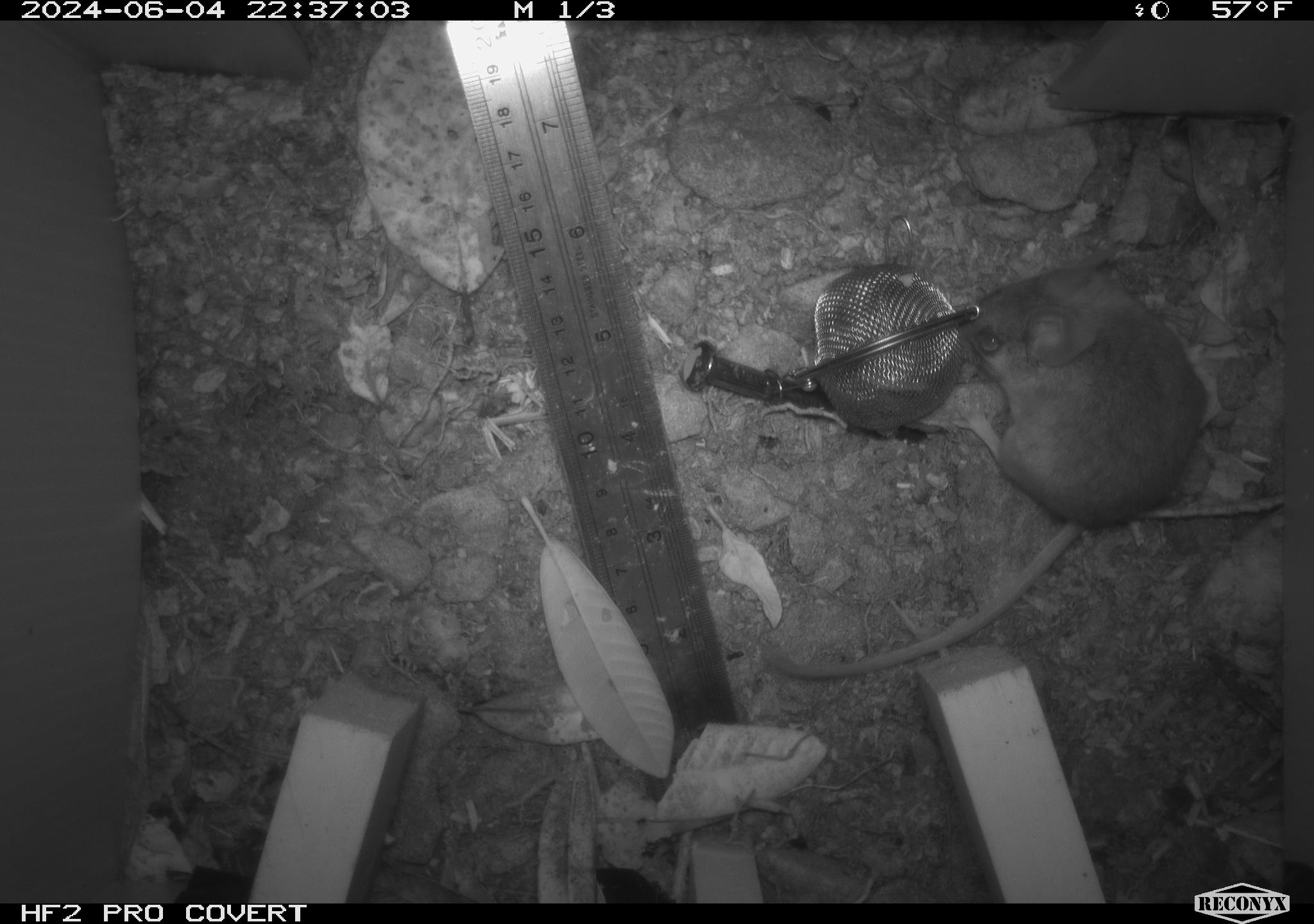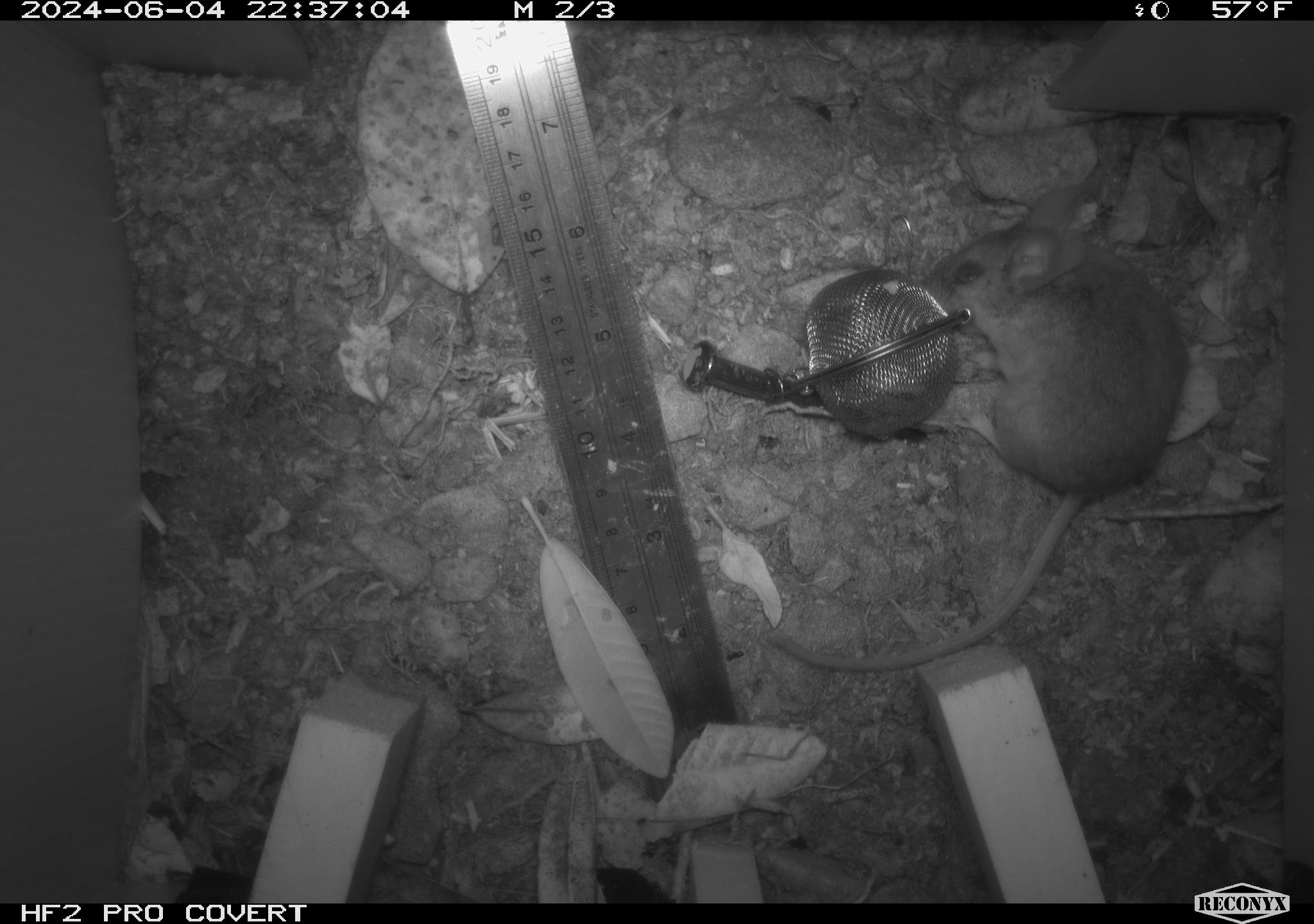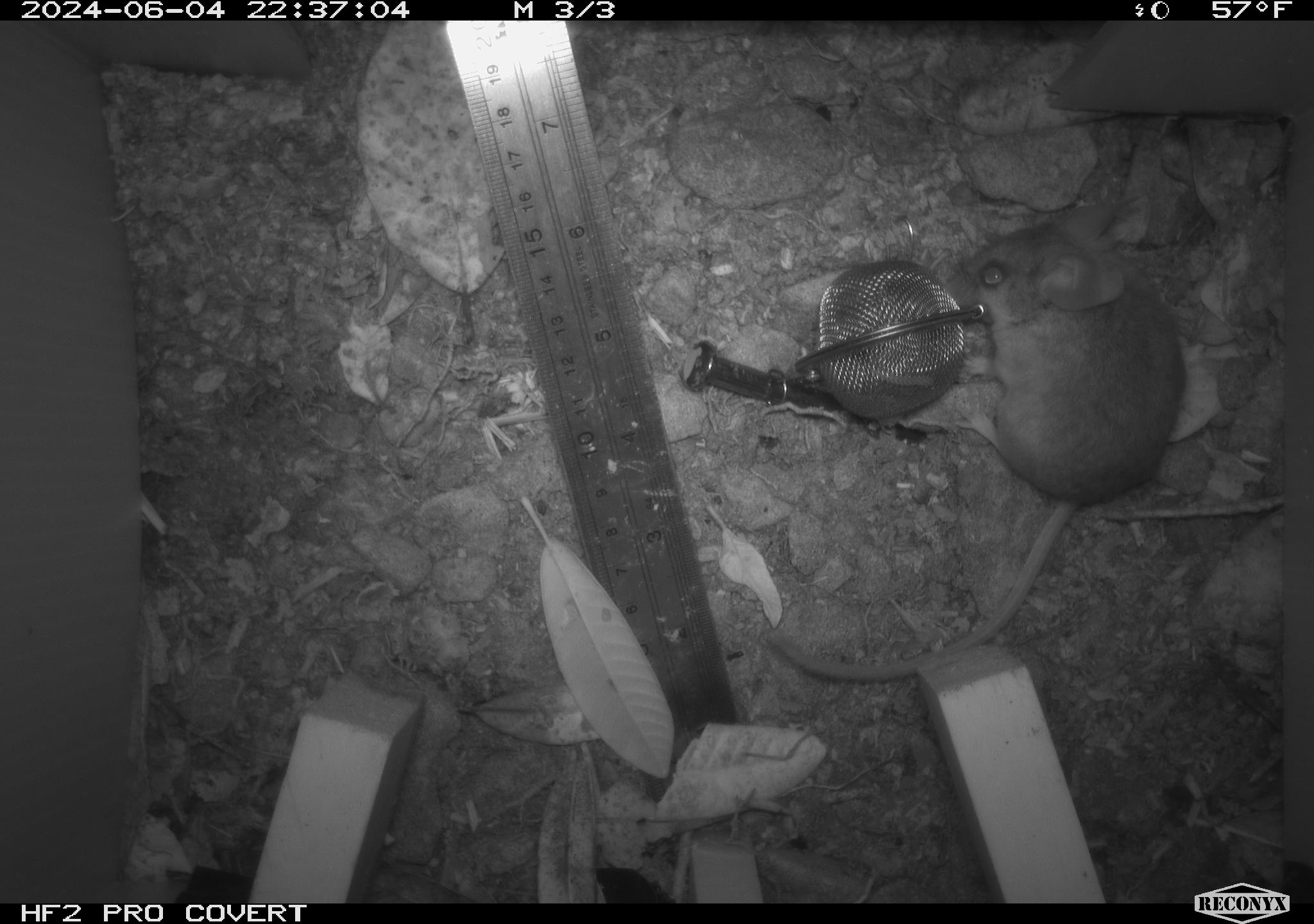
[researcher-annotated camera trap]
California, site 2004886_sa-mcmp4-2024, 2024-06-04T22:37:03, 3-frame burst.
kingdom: Animalia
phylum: Chordata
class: Mammalia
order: Rodentia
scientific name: Rodentia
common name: mouse species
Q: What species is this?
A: Mouse species (Rodentia).